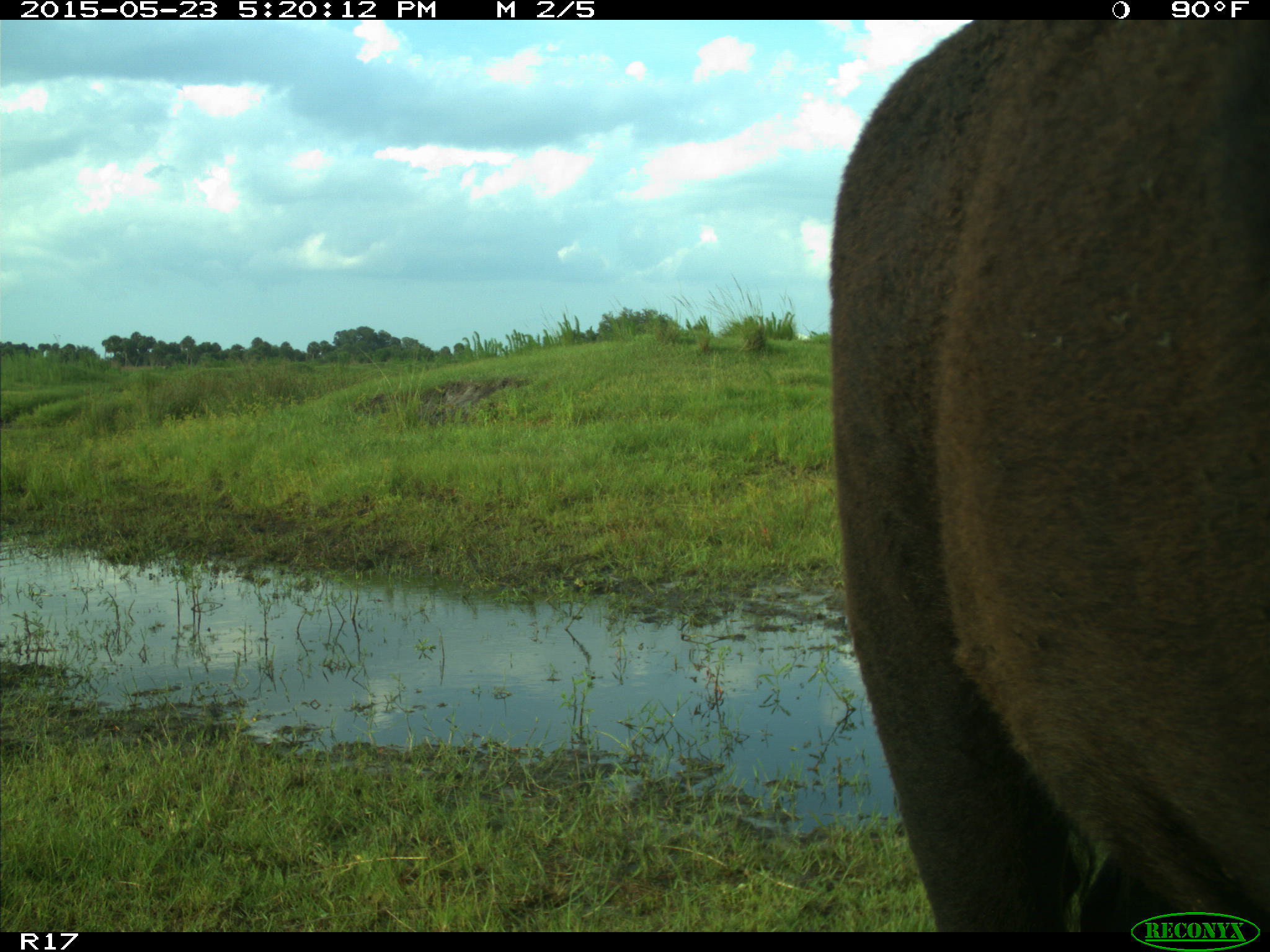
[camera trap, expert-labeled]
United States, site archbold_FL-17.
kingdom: Animalia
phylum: Chordata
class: Mammalia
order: Artiodactyla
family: Bovidae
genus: Bos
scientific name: Bos taurus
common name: domestic cow